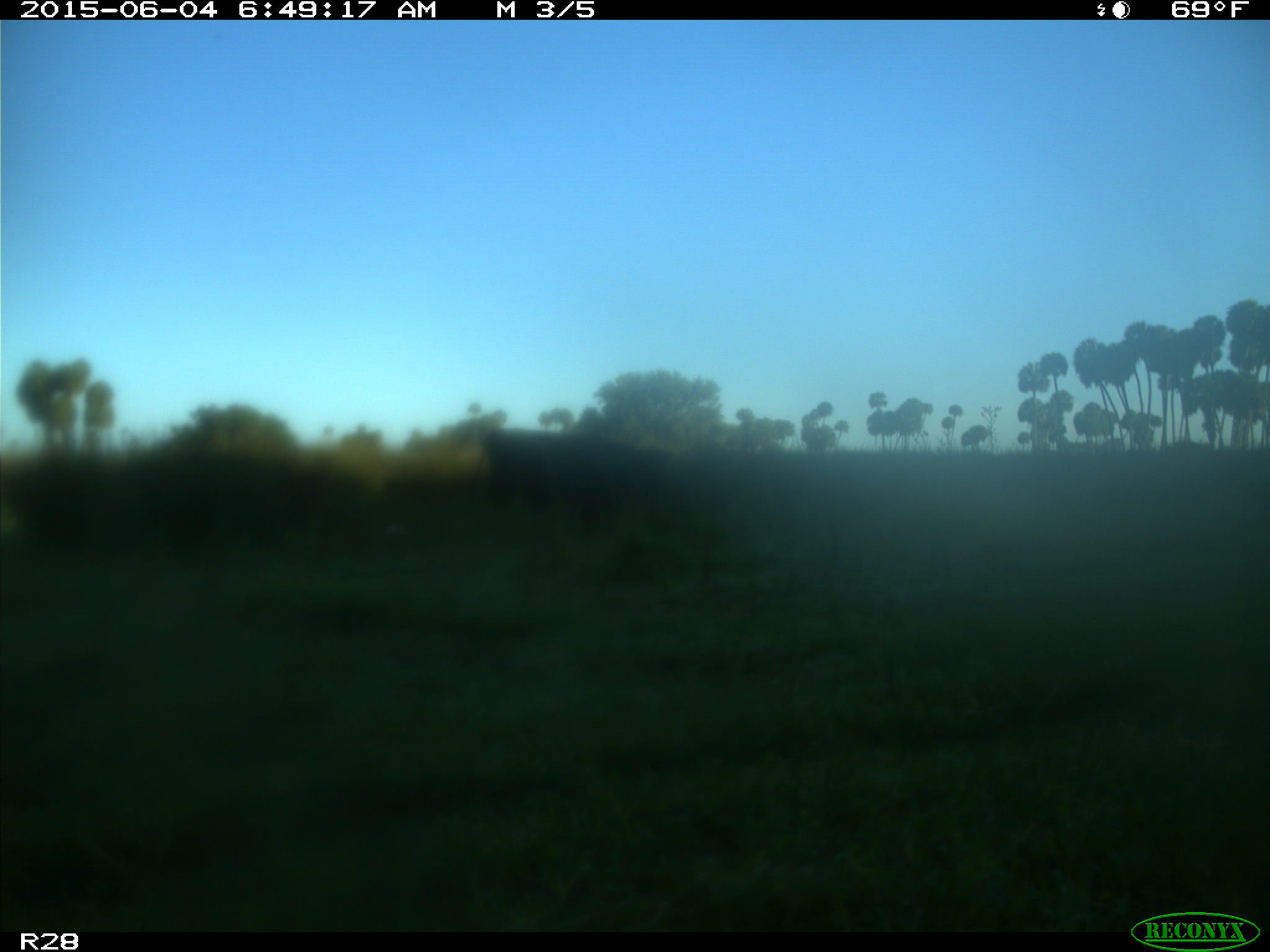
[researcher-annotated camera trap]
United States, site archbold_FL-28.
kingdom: Animalia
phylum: Chordata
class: Mammalia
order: Artiodactyla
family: Bovidae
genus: Bos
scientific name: Bos taurus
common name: domestic cow